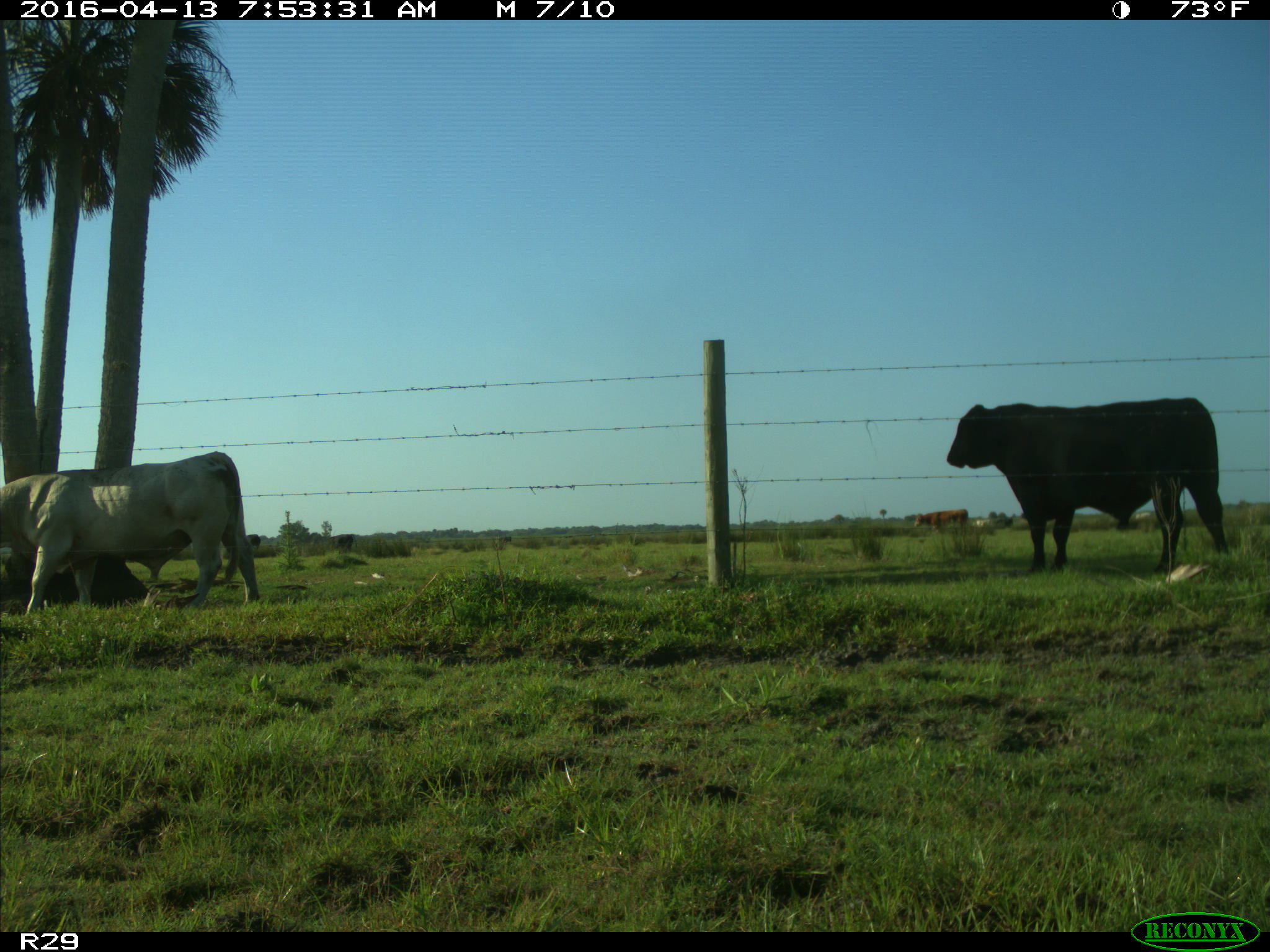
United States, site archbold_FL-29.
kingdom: Animalia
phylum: Chordata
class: Mammalia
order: Artiodactyla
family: Bovidae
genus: Bos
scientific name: Bos taurus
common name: domestic cow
Bos taurus (domestic cow).